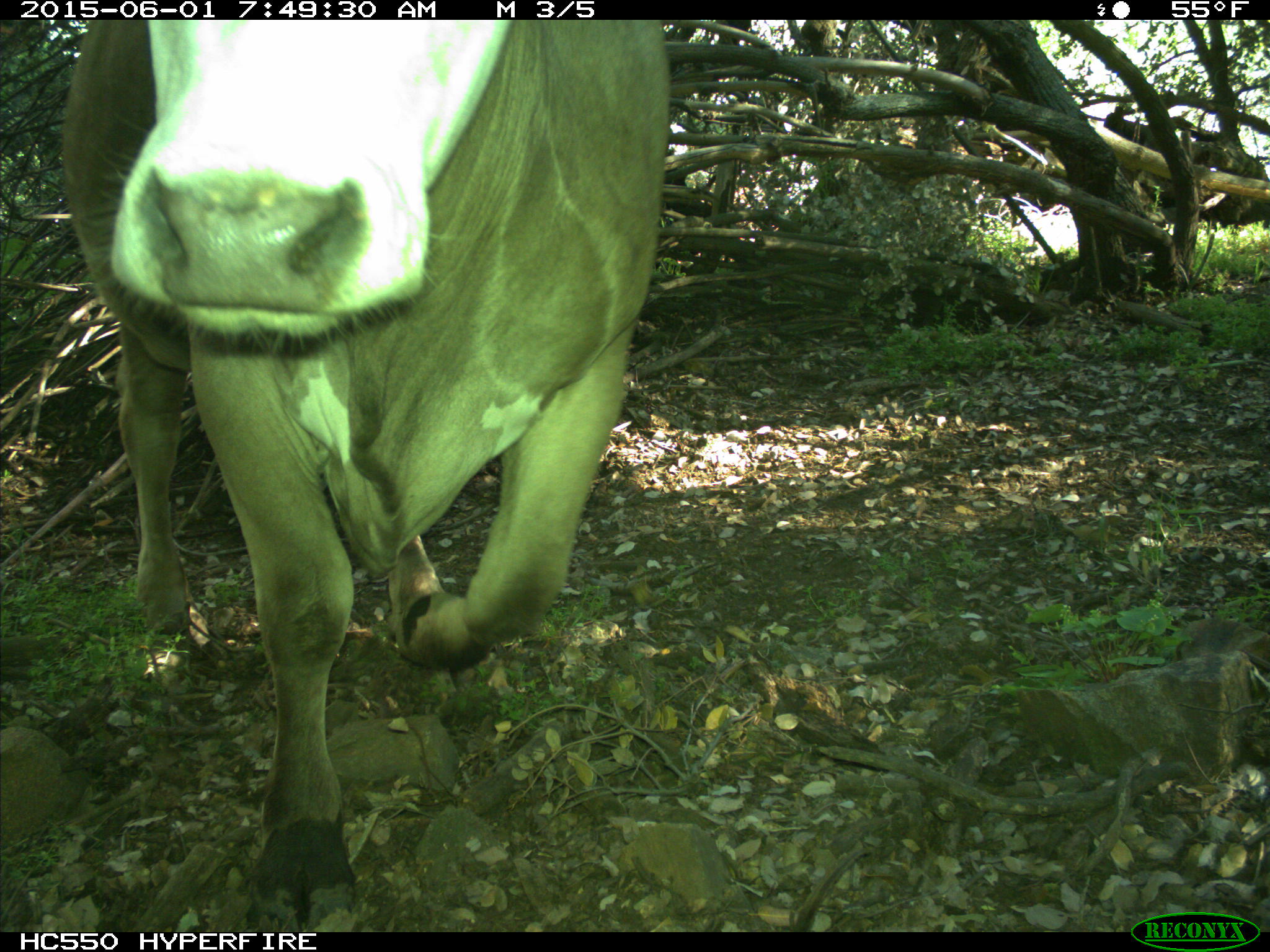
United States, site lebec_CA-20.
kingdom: Animalia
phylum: Chordata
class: Mammalia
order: Artiodactyla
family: Bovidae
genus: Bos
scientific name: Bos taurus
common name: domestic cow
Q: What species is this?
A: Bos taurus (domestic cow).